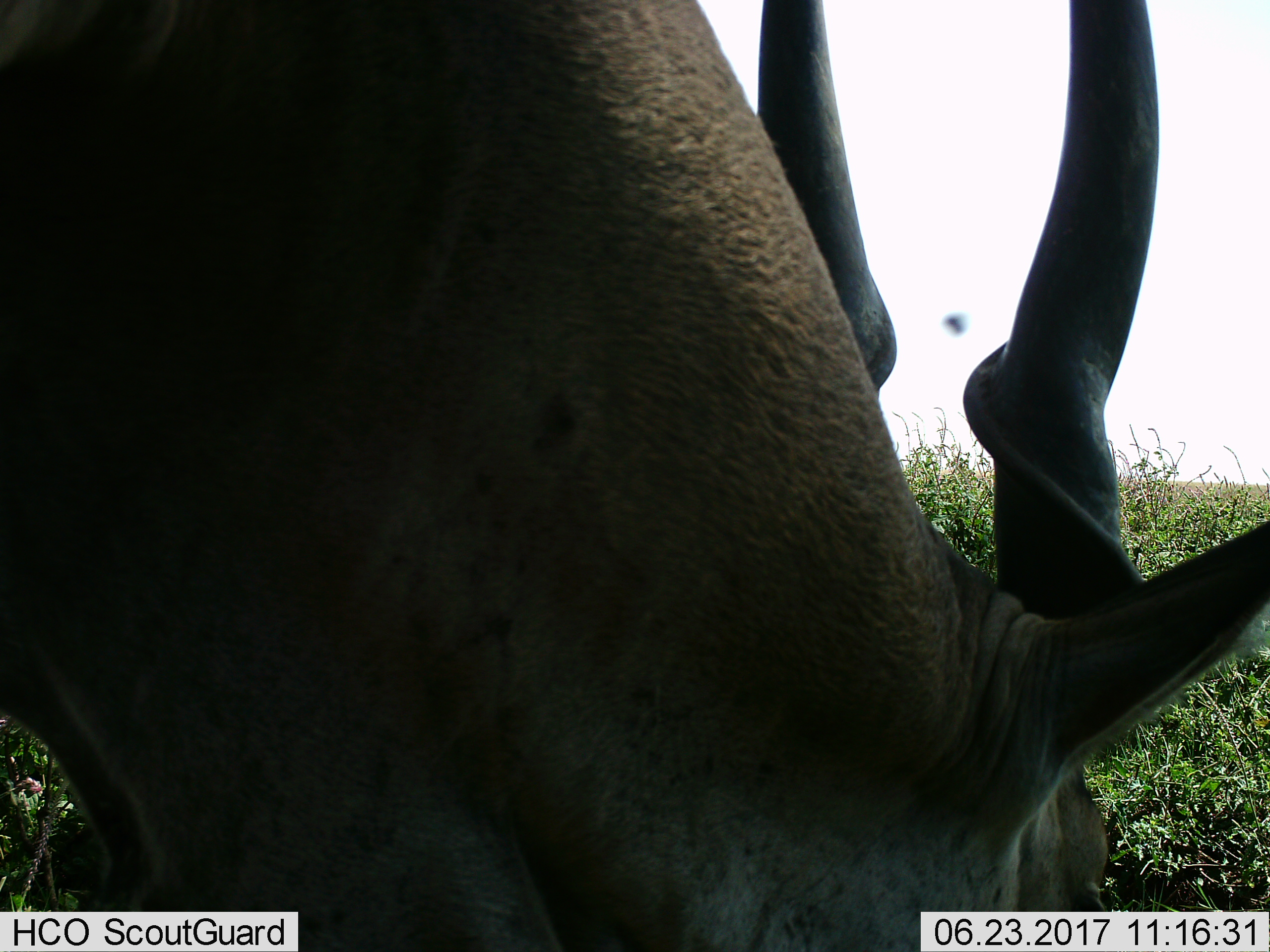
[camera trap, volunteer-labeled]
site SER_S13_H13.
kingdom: Animalia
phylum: Chordata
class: Mammalia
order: Artiodactyla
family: Bovidae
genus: Tragelaphus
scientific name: Tragelaphus oryx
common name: eland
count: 1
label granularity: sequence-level